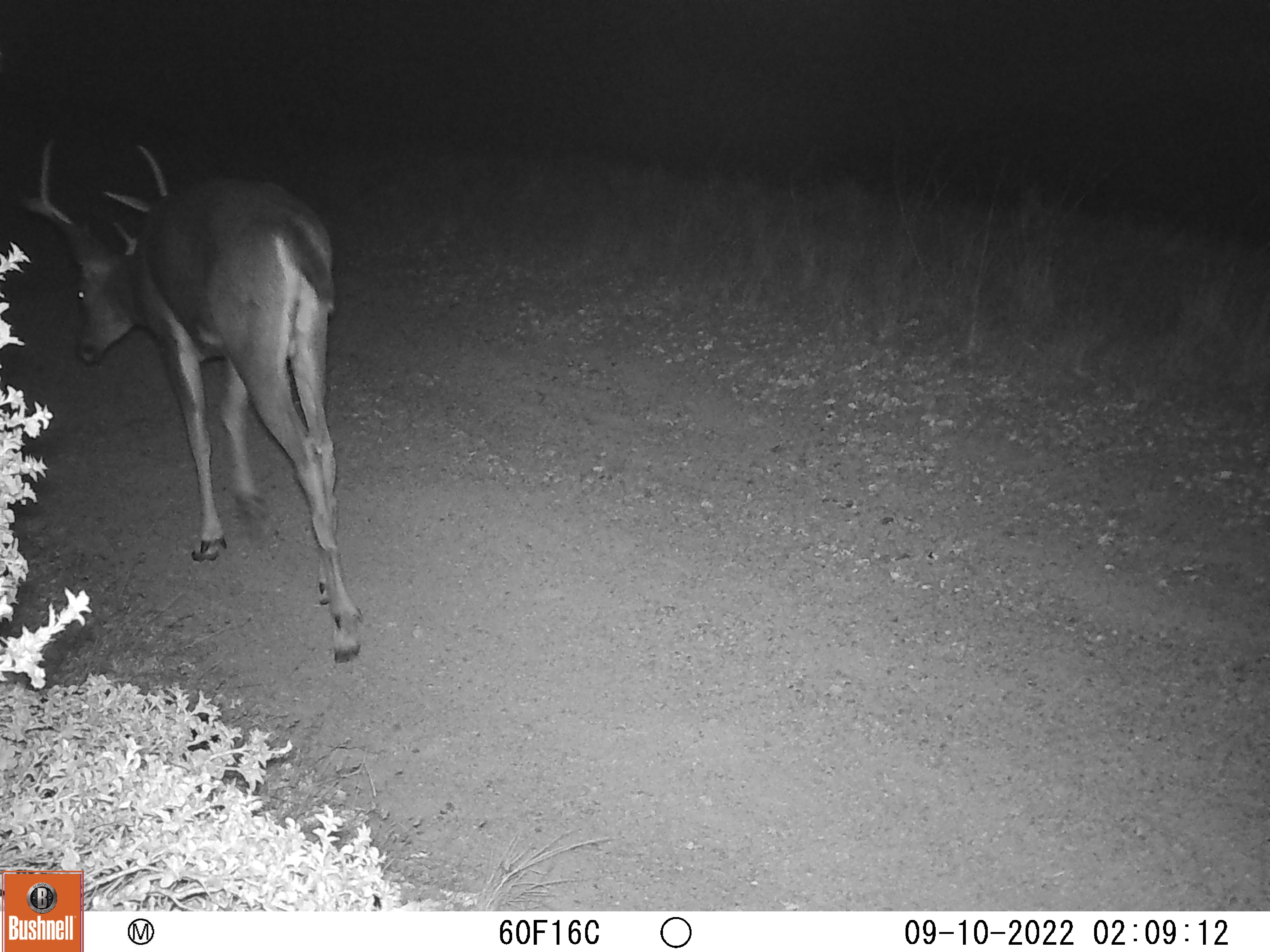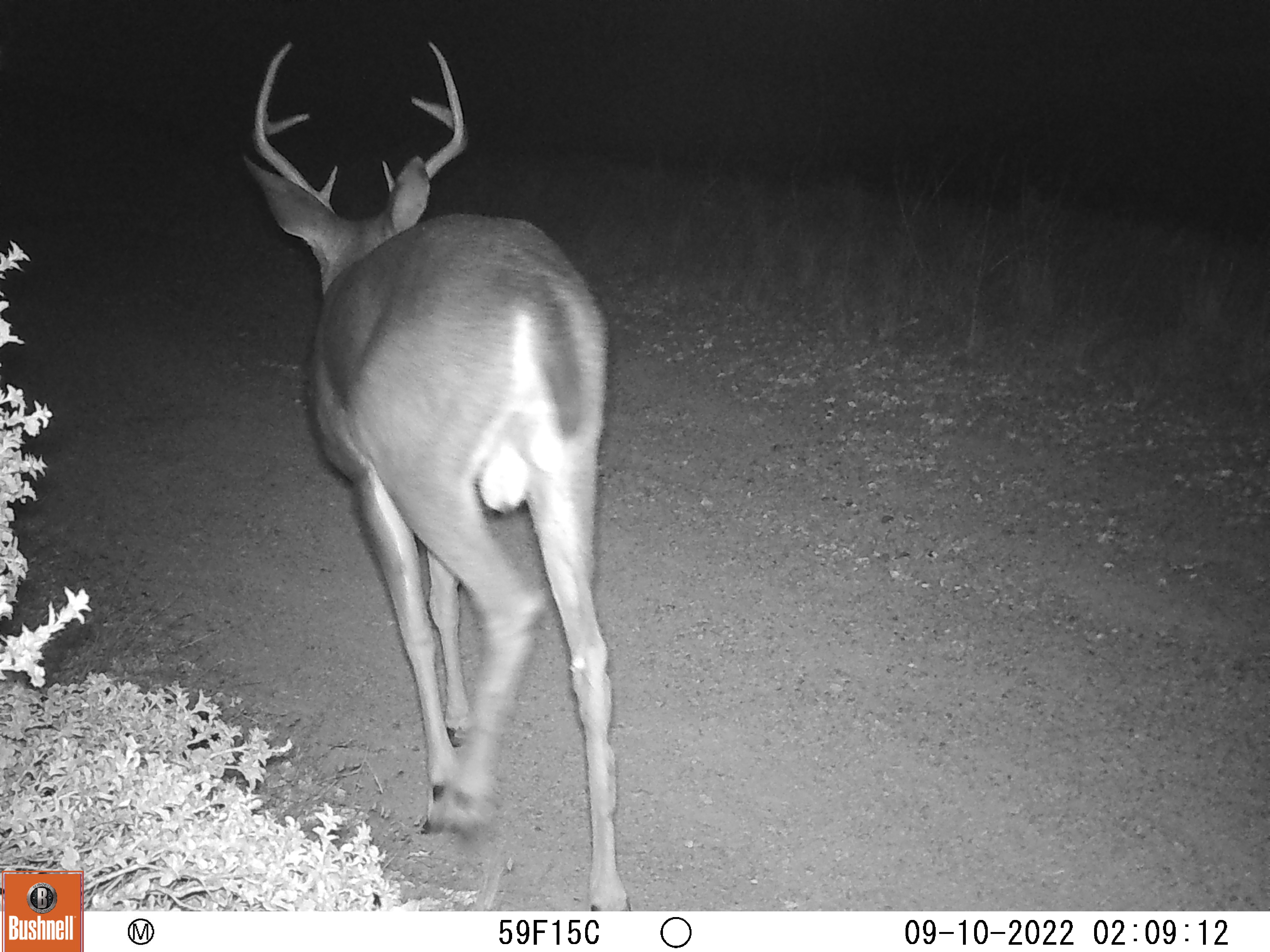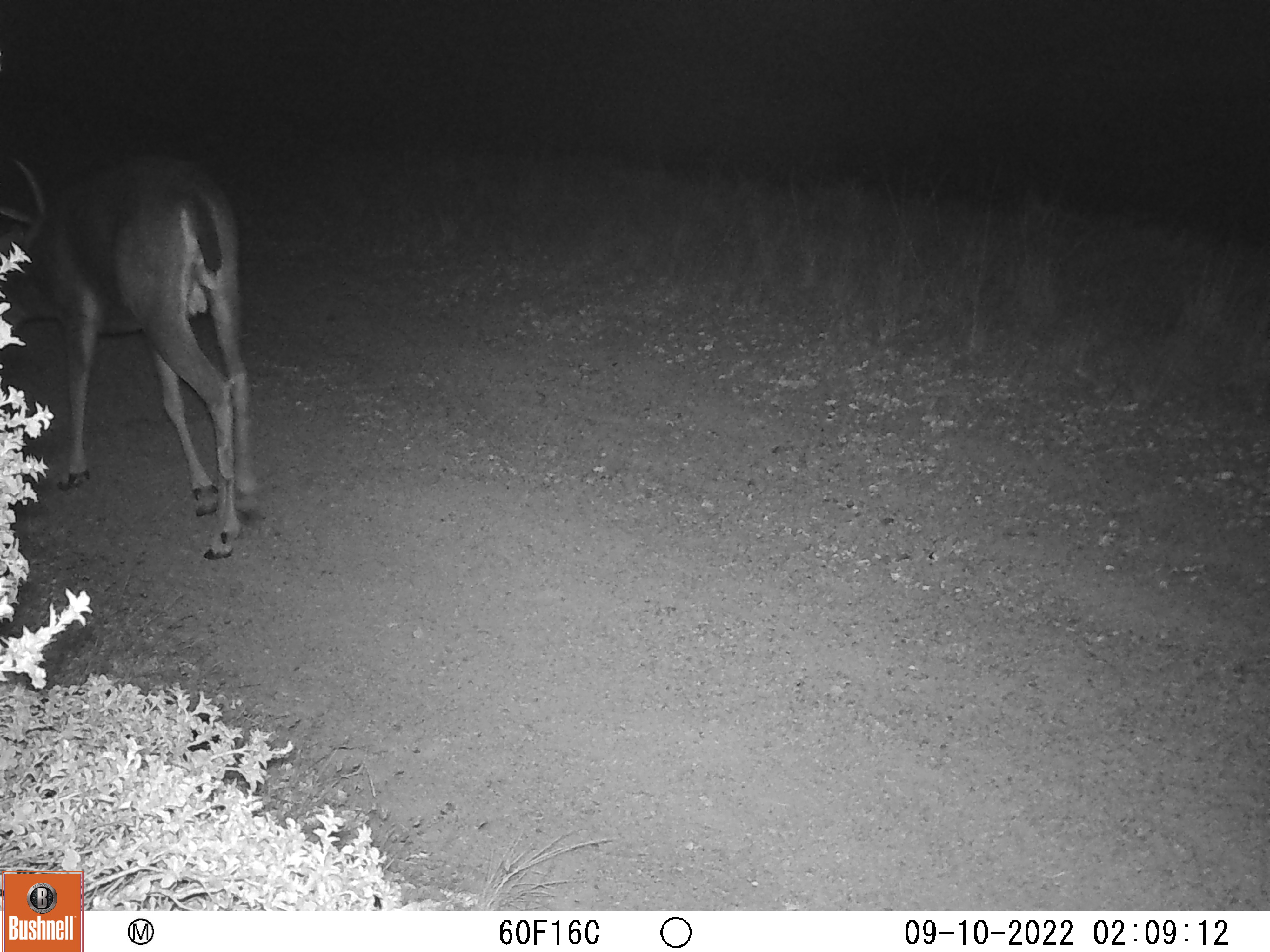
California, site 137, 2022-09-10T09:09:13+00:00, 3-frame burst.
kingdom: Animalia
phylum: Chordata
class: Mammalia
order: Artiodactyla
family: Cervidae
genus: Odocoileus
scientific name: Odocoileus hemionus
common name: mule deer